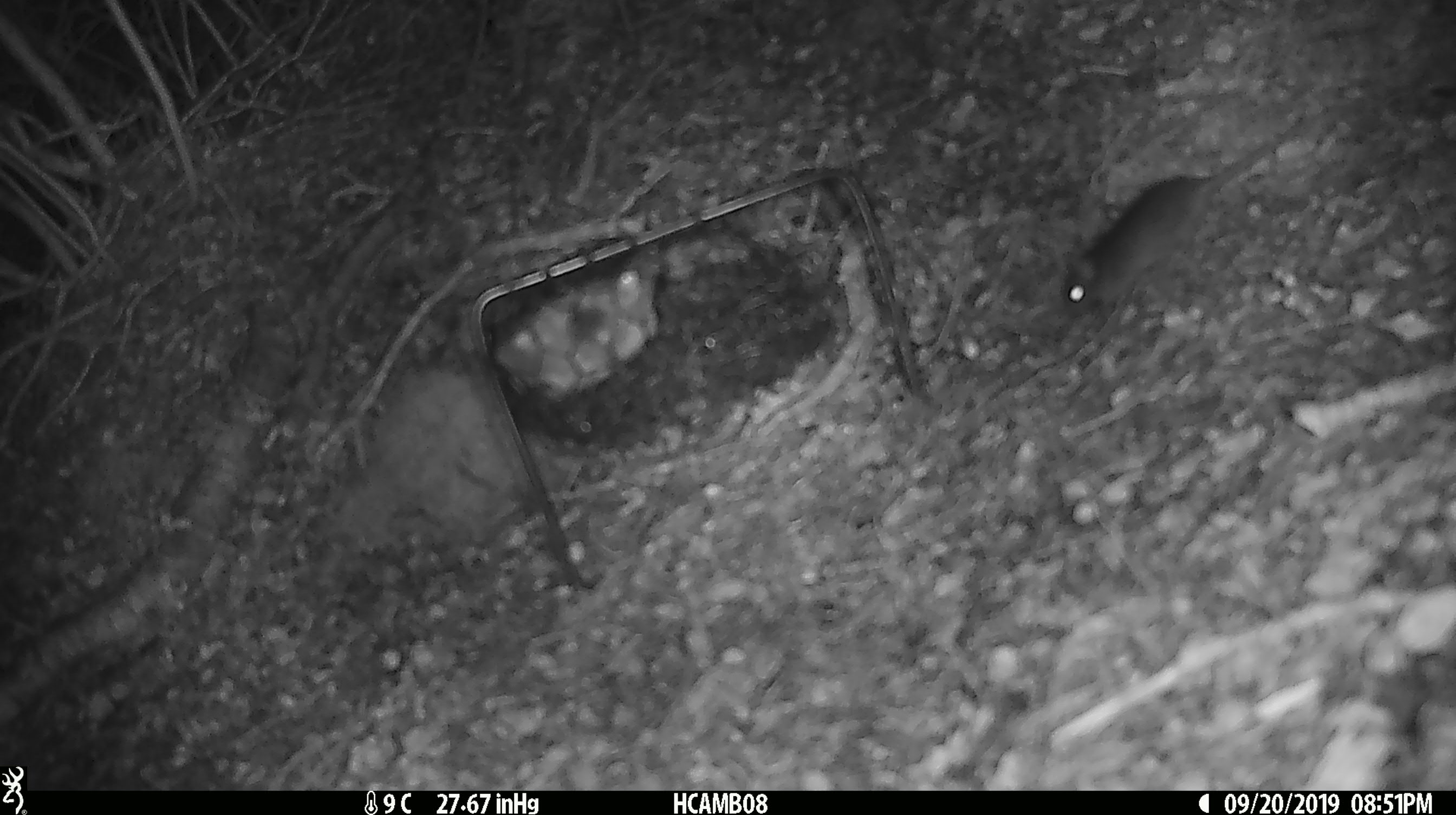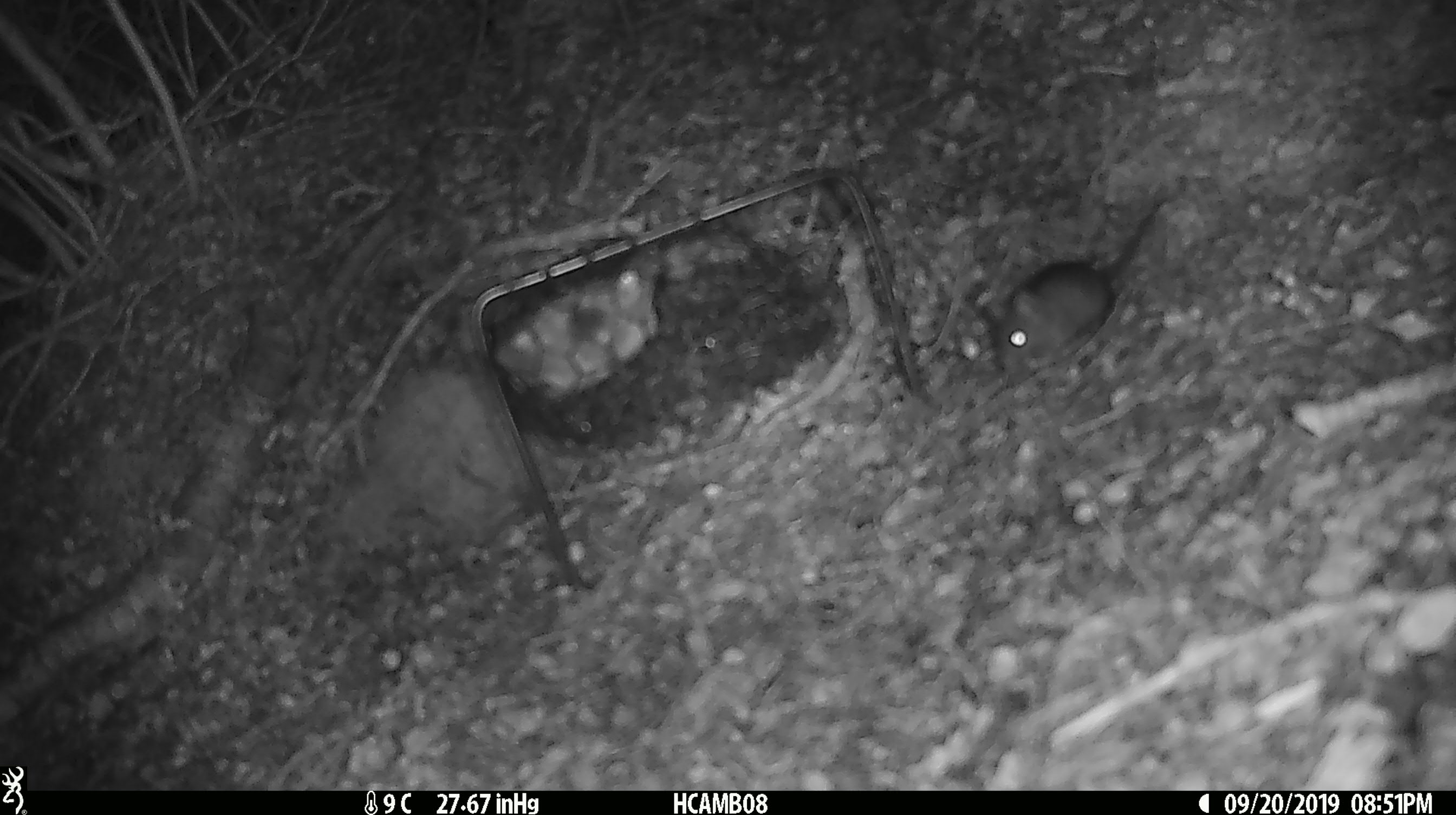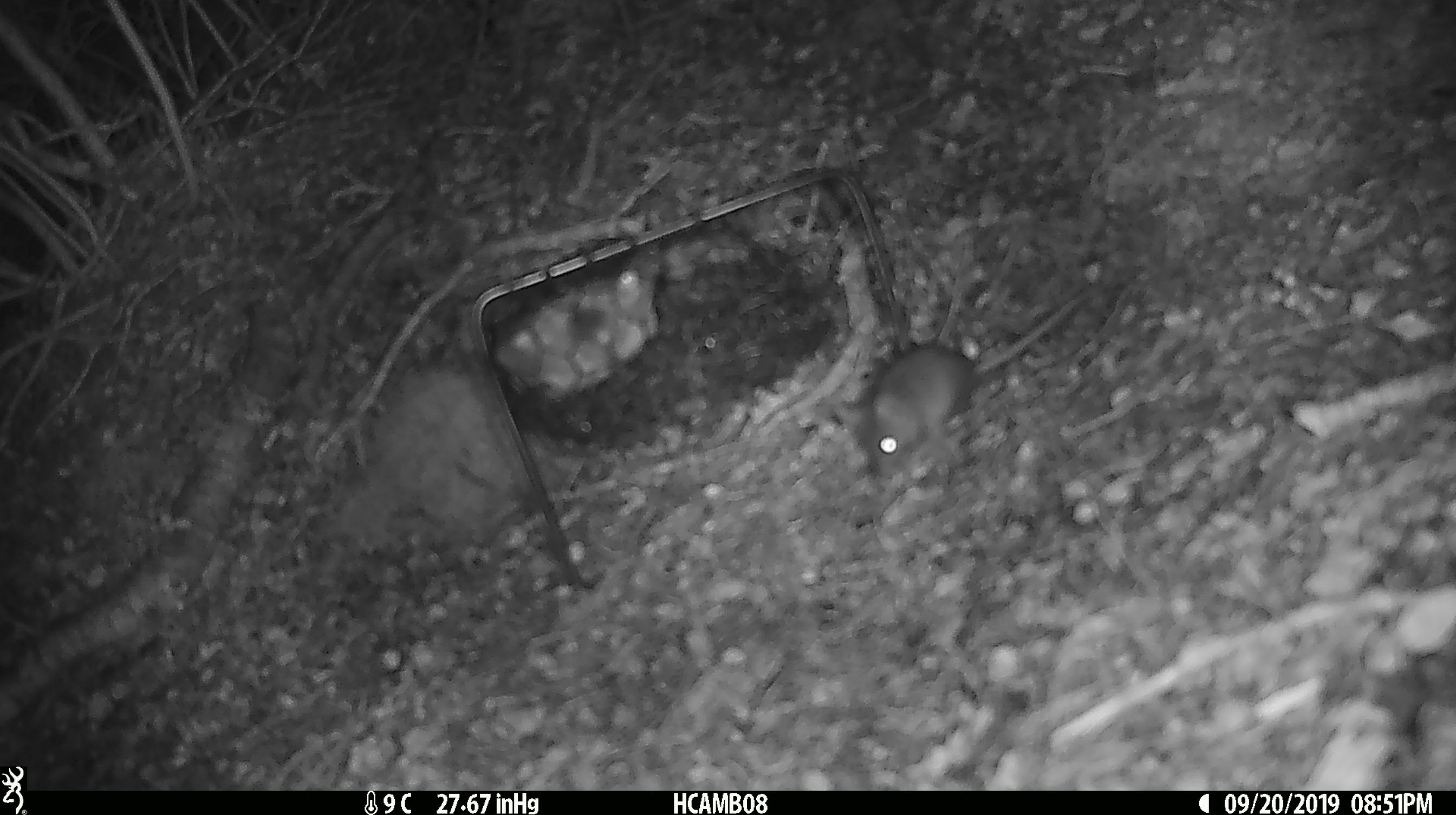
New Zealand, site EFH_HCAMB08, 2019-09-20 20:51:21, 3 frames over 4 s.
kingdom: Animalia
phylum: Chordata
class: Mammalia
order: Rodentia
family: Muridae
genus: Mus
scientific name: Mus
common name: mouse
Mouse (Mus).